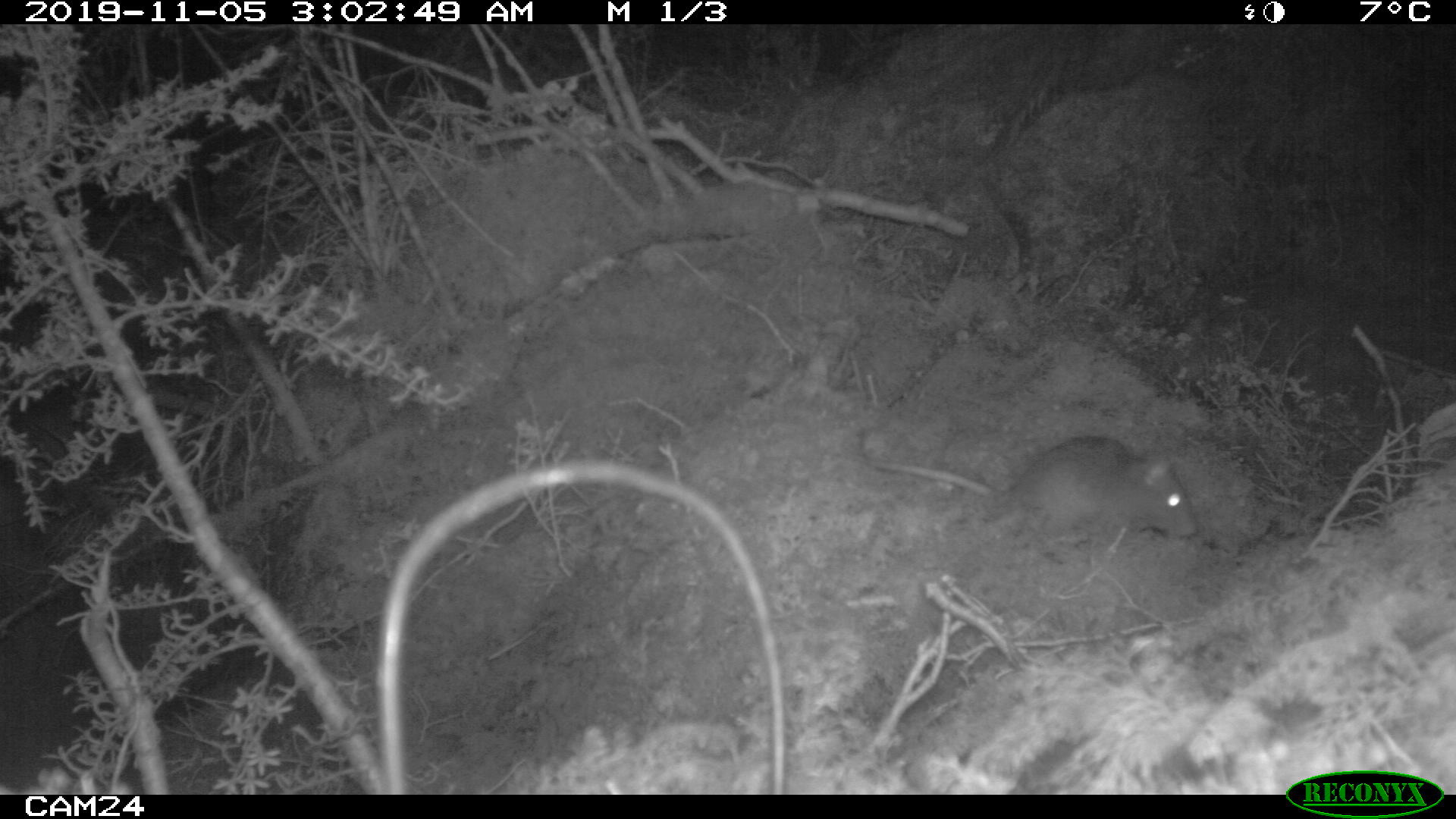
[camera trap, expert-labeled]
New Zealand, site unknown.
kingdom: Animalia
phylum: Chordata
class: Mammalia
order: Rodentia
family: Muridae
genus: Rattus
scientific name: Rattus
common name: rat